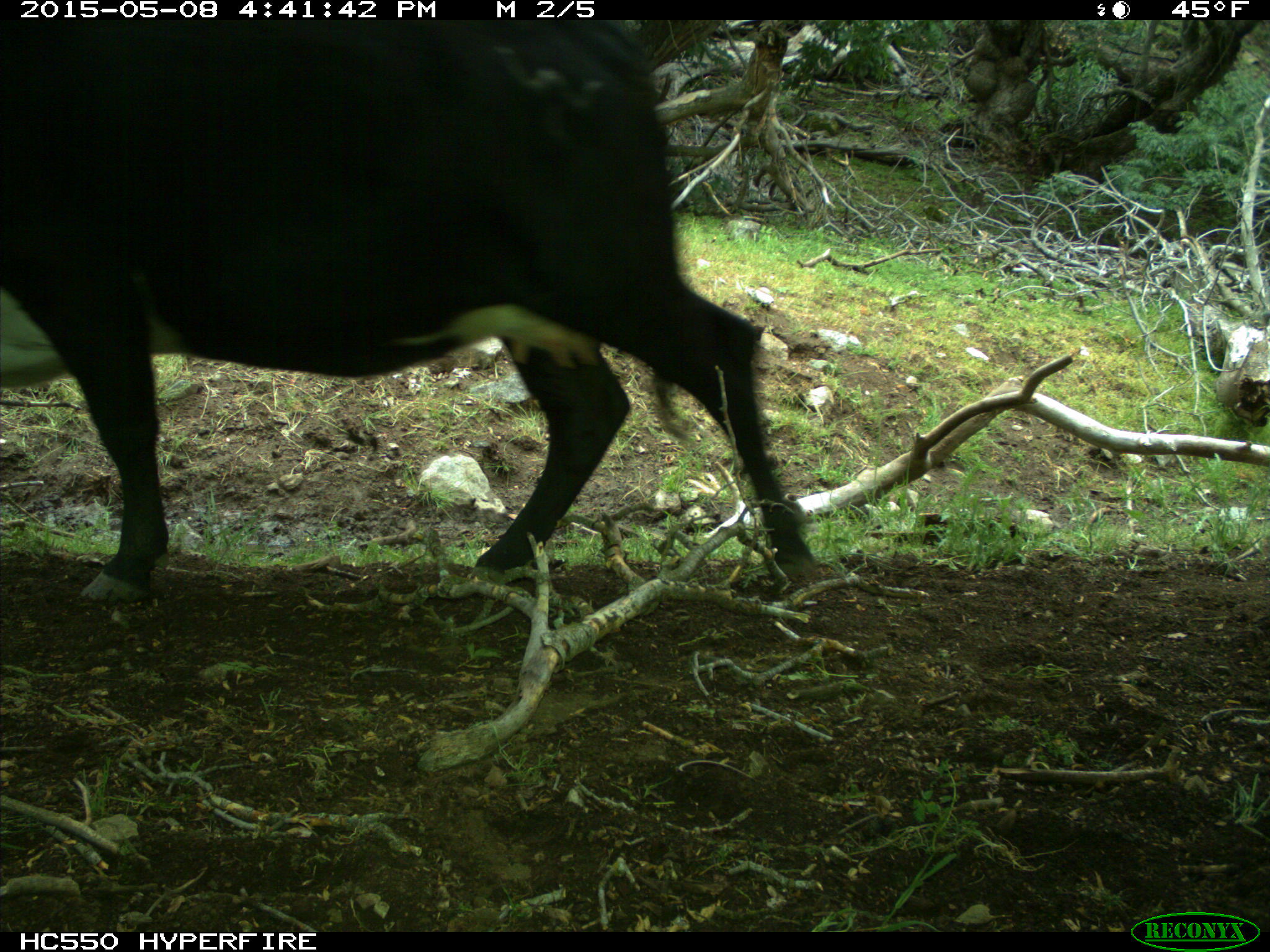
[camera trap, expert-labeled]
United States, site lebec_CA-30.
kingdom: Animalia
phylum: Chordata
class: Mammalia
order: Artiodactyla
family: Bovidae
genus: Bos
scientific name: Bos taurus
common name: domestic cow